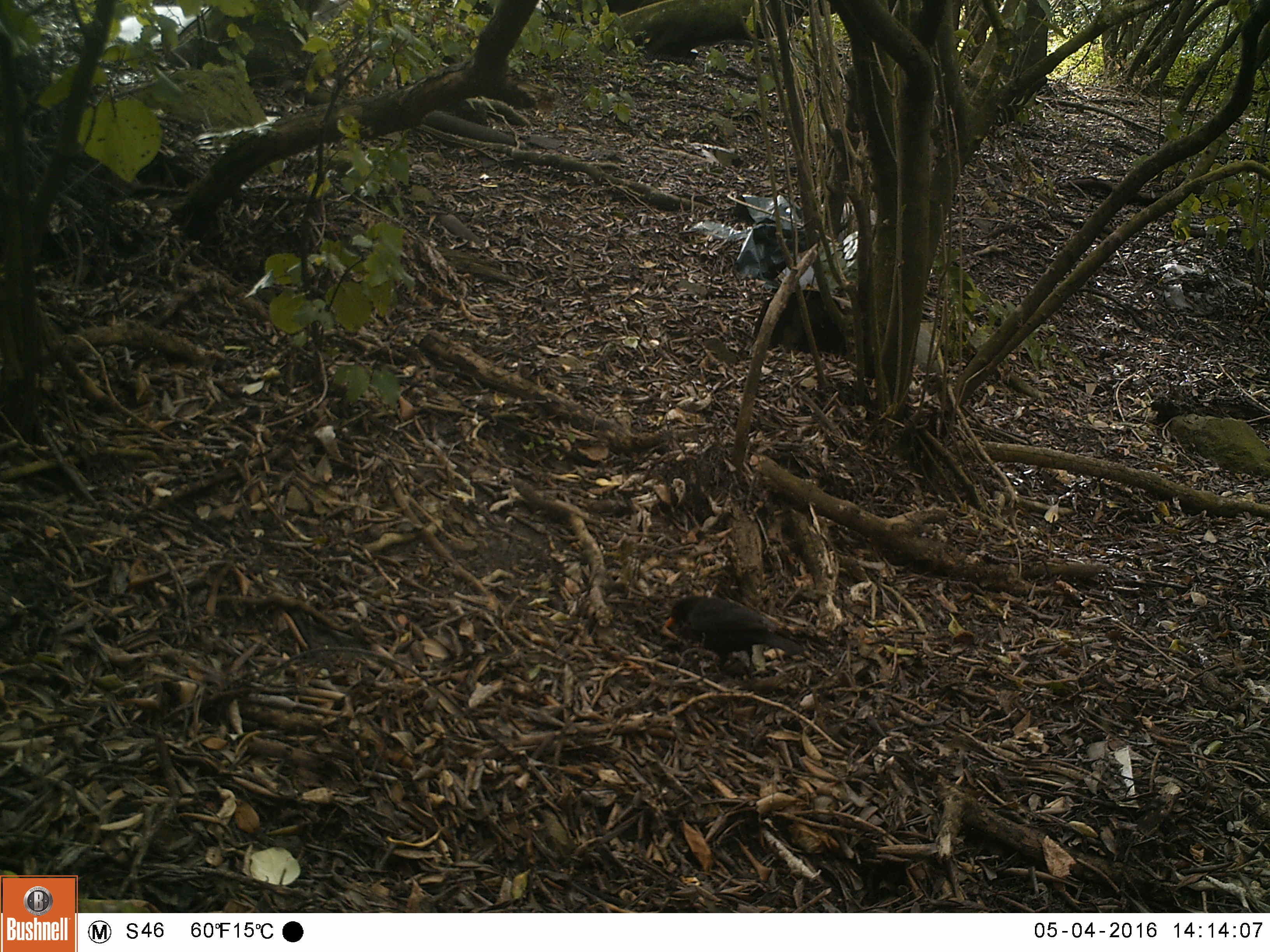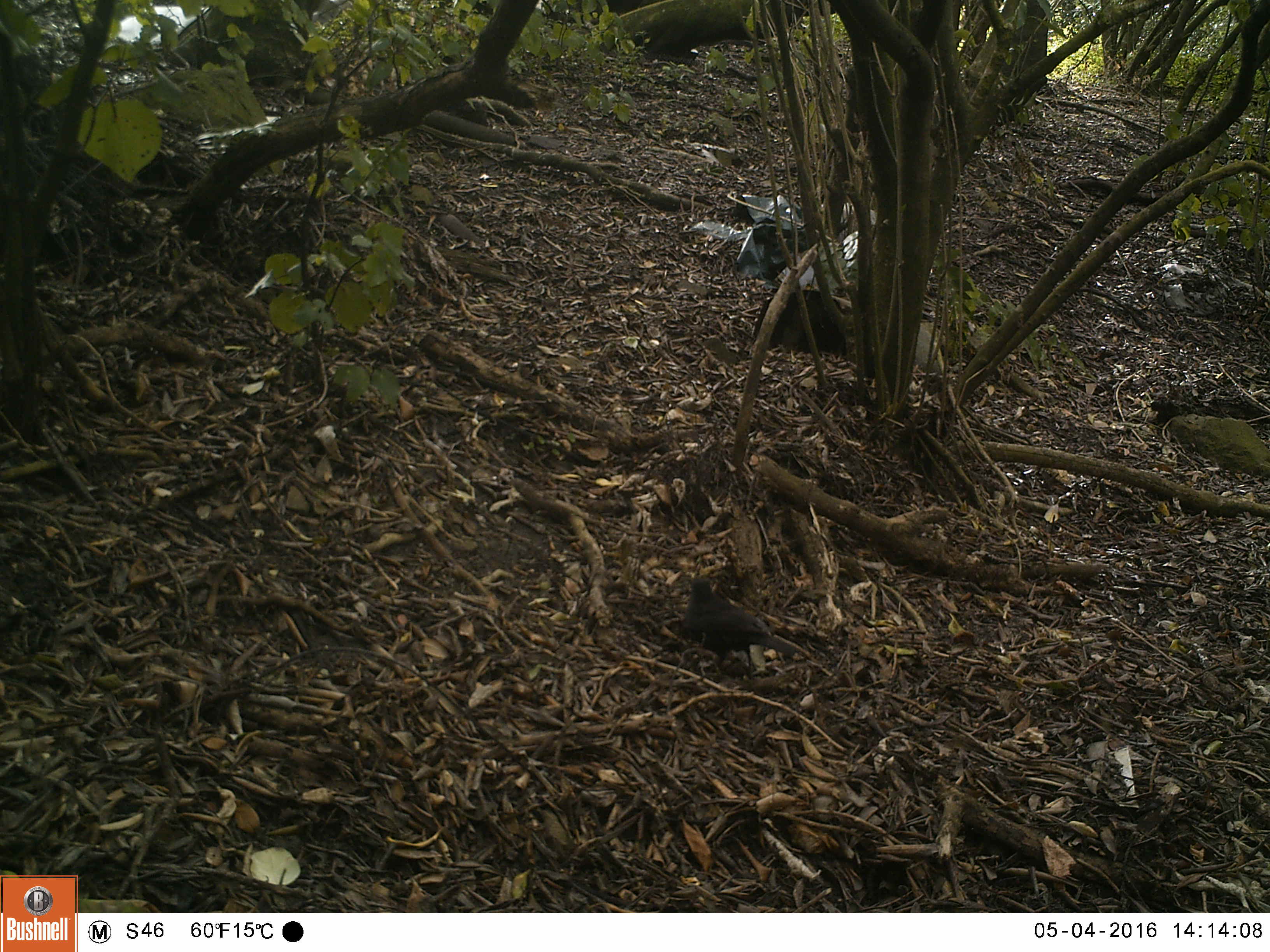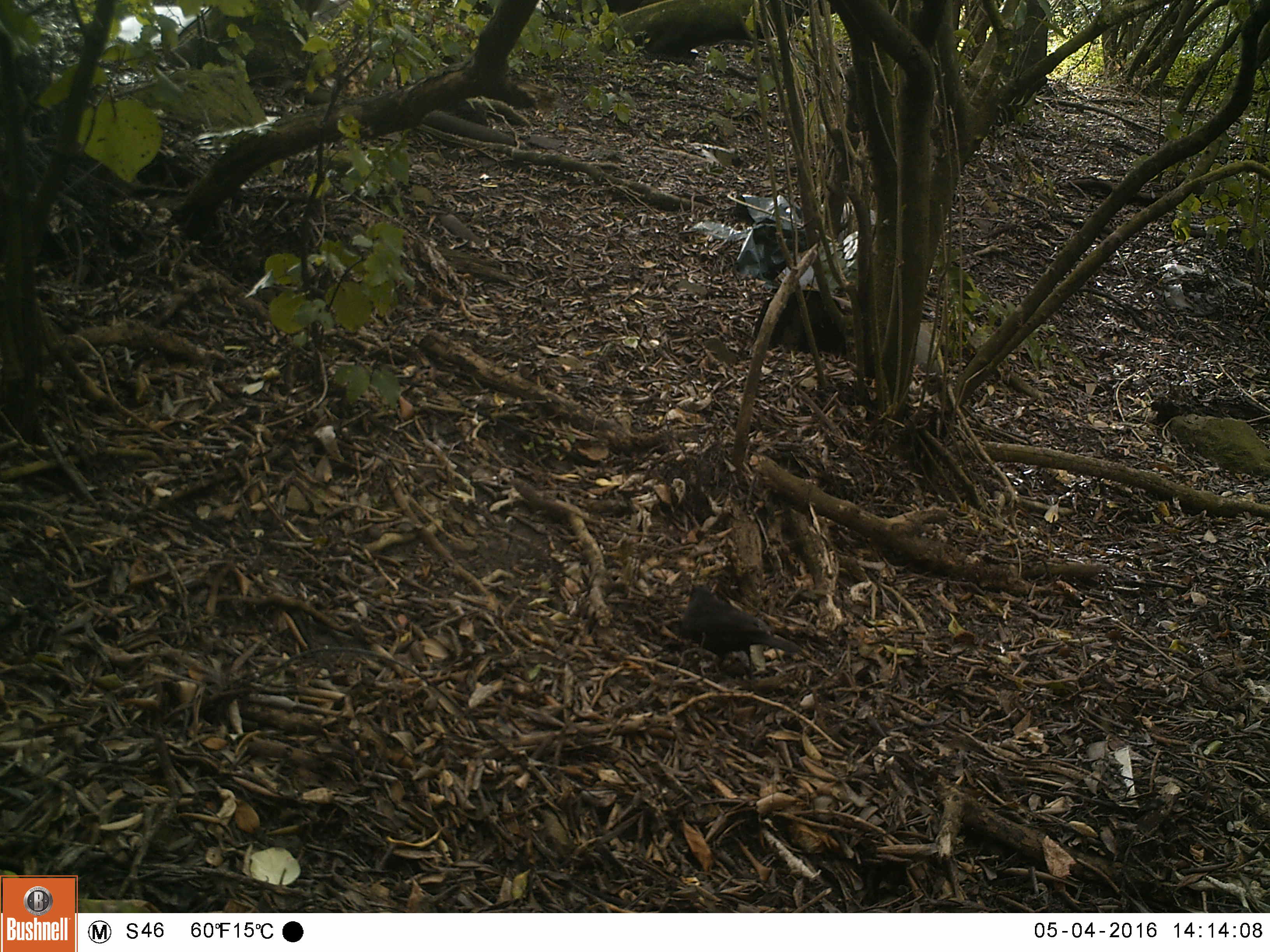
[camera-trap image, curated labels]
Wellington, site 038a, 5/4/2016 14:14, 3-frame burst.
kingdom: Animalia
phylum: Chordata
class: Aves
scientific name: Aves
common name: bird